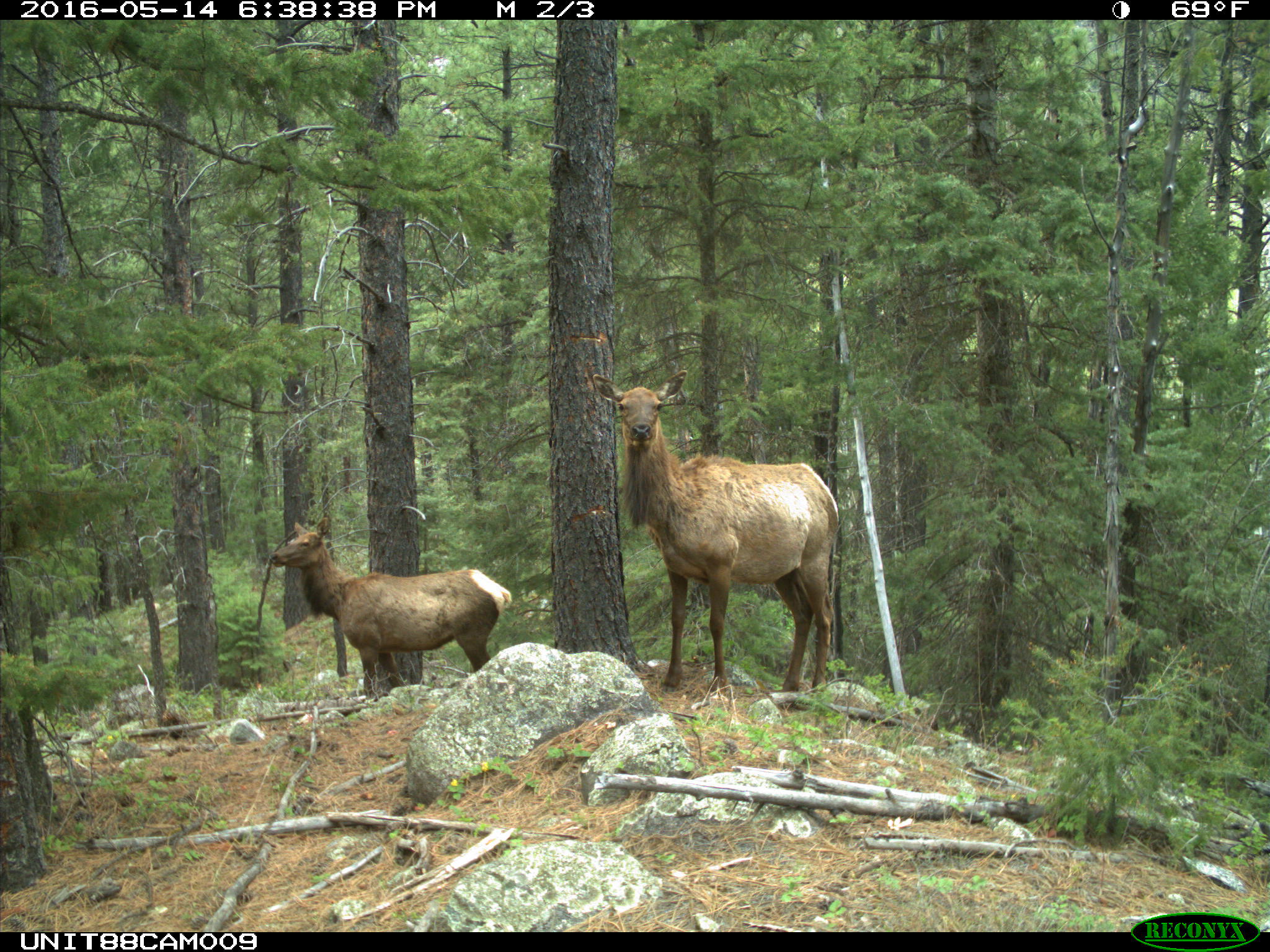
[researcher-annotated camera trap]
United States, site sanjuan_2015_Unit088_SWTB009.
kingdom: Animalia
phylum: Chordata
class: Mammalia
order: Artiodactyla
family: Cervidae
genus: Cervus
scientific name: Cervus elaphus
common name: red deer